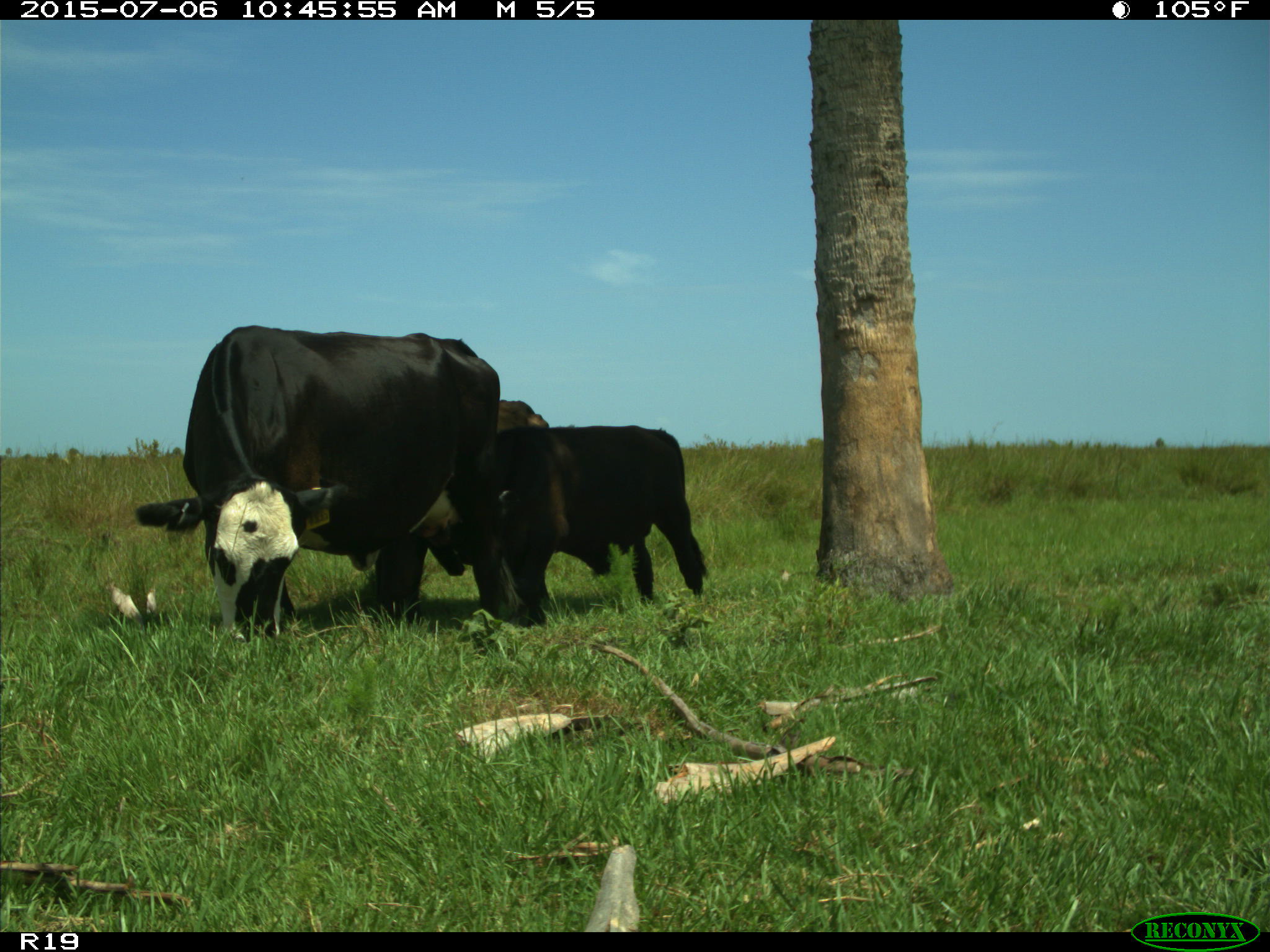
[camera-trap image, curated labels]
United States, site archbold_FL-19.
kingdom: Animalia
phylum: Chordata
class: Mammalia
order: Artiodactyla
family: Bovidae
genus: Bos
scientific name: Bos taurus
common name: domestic cow